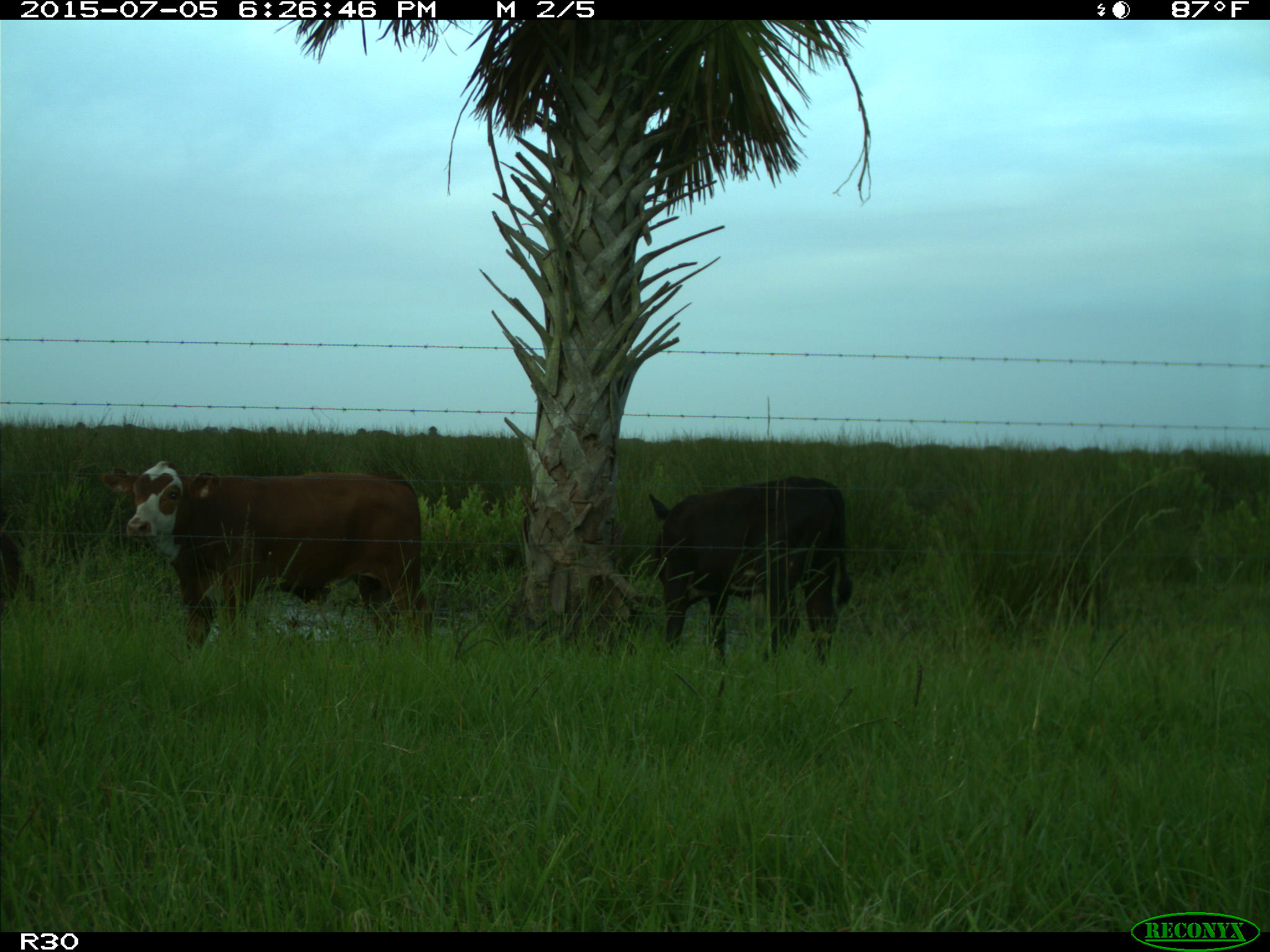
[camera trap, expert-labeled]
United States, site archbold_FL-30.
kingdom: Animalia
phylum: Chordata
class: Mammalia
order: Artiodactyla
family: Bovidae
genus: Bos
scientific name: Bos taurus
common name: domestic cow